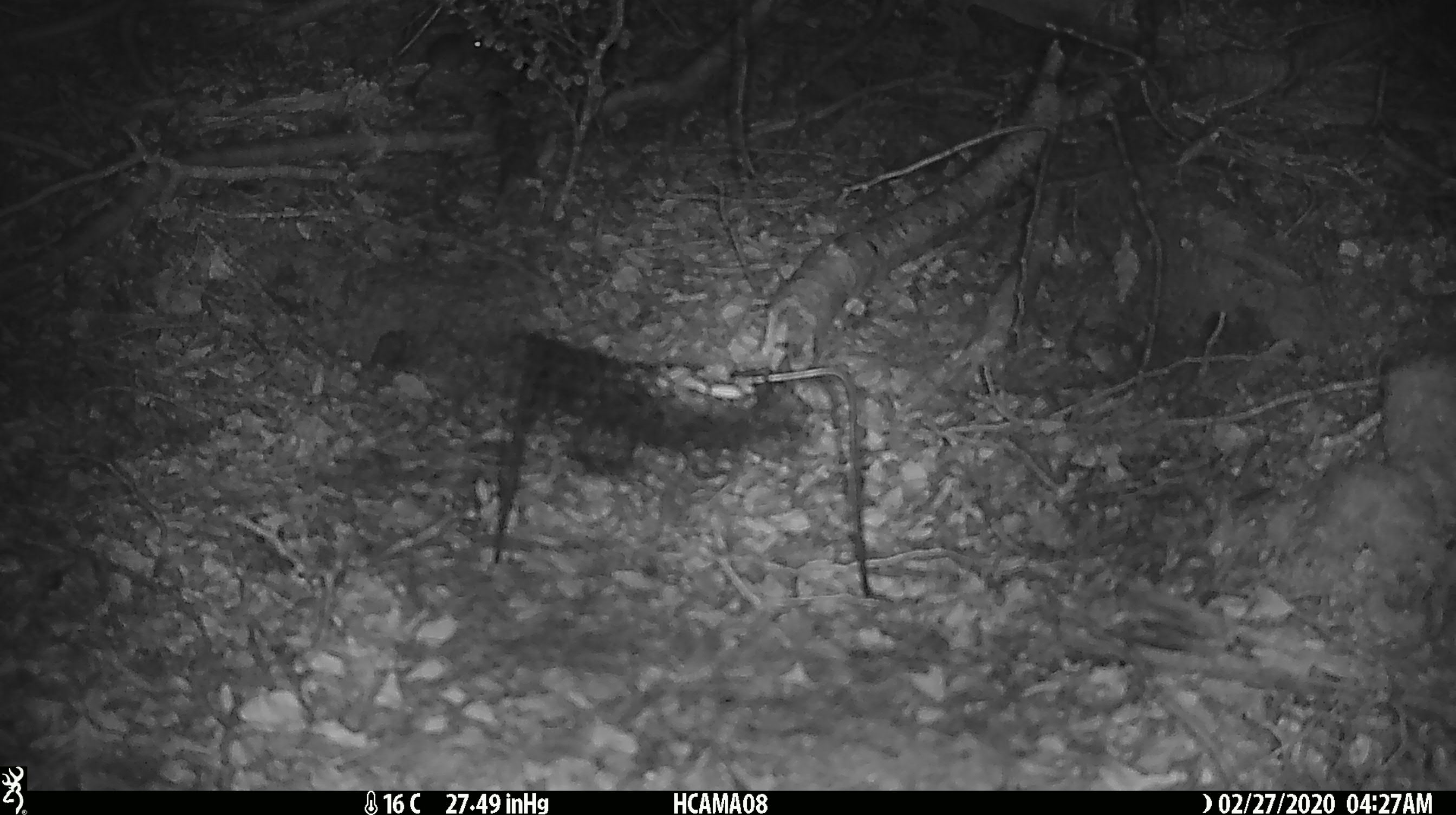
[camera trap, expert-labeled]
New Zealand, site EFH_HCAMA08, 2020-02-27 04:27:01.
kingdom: Animalia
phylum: Chordata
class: Mammalia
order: Rodentia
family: Muridae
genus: Mus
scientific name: Mus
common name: mouse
Mouse (Mus).